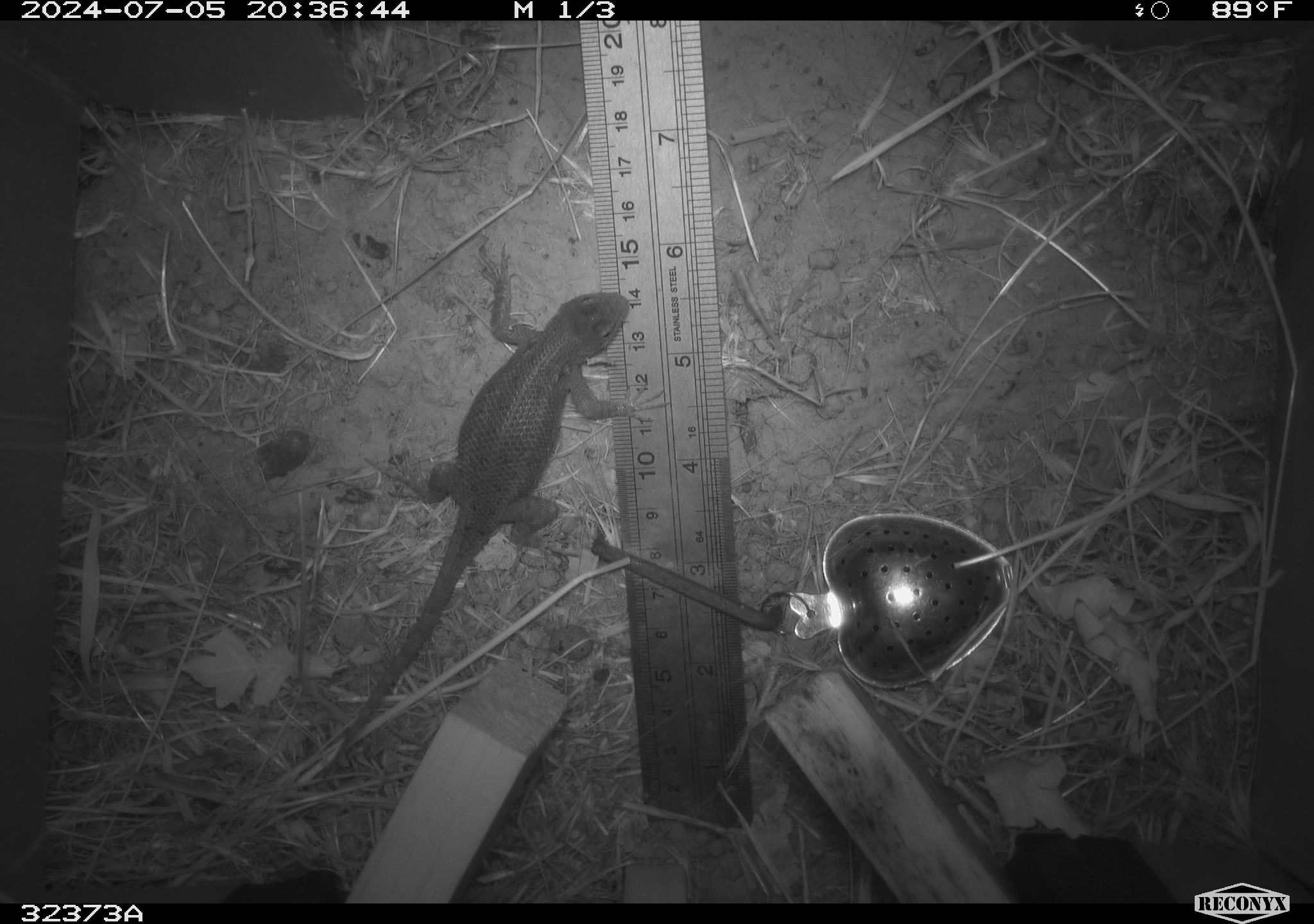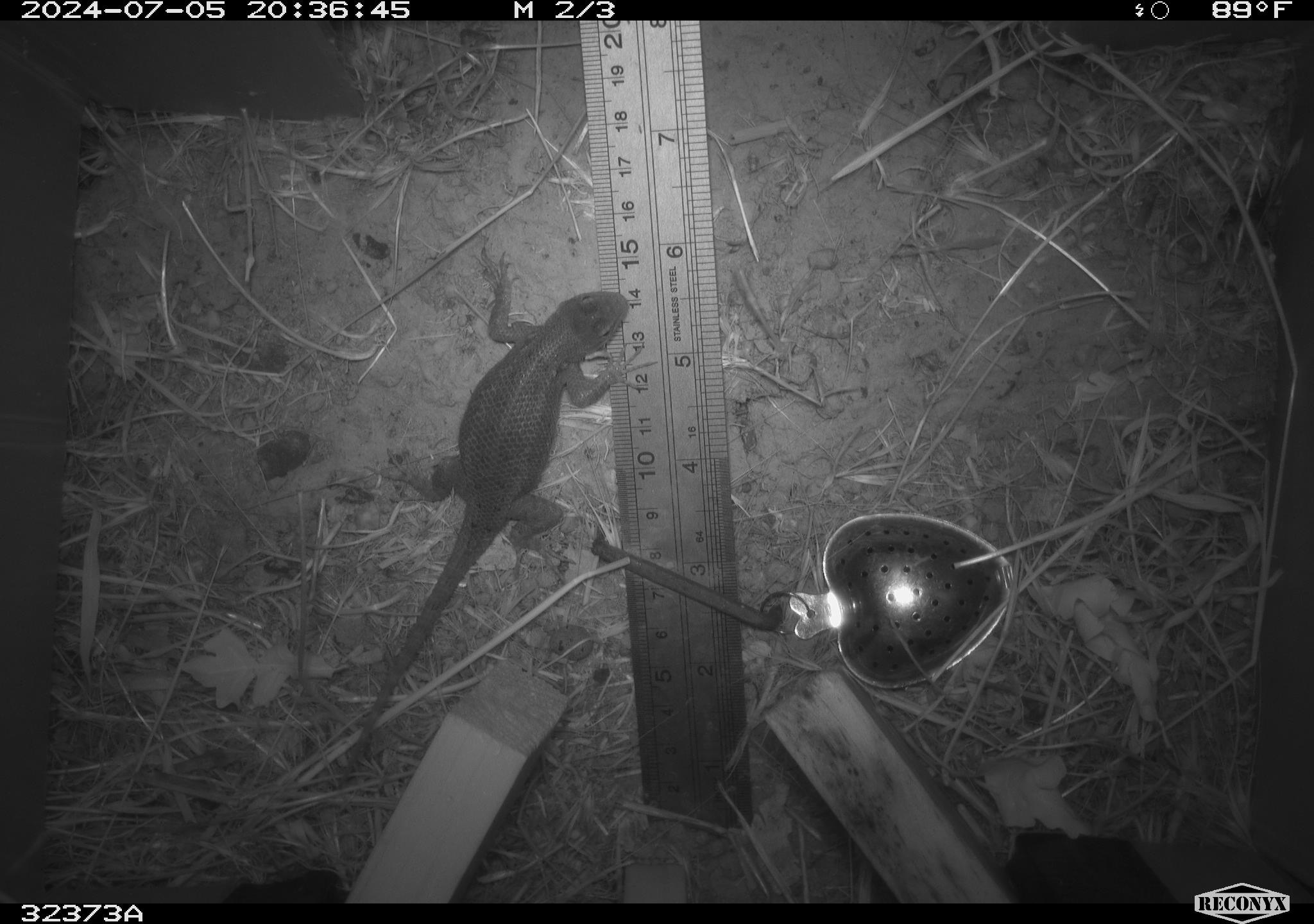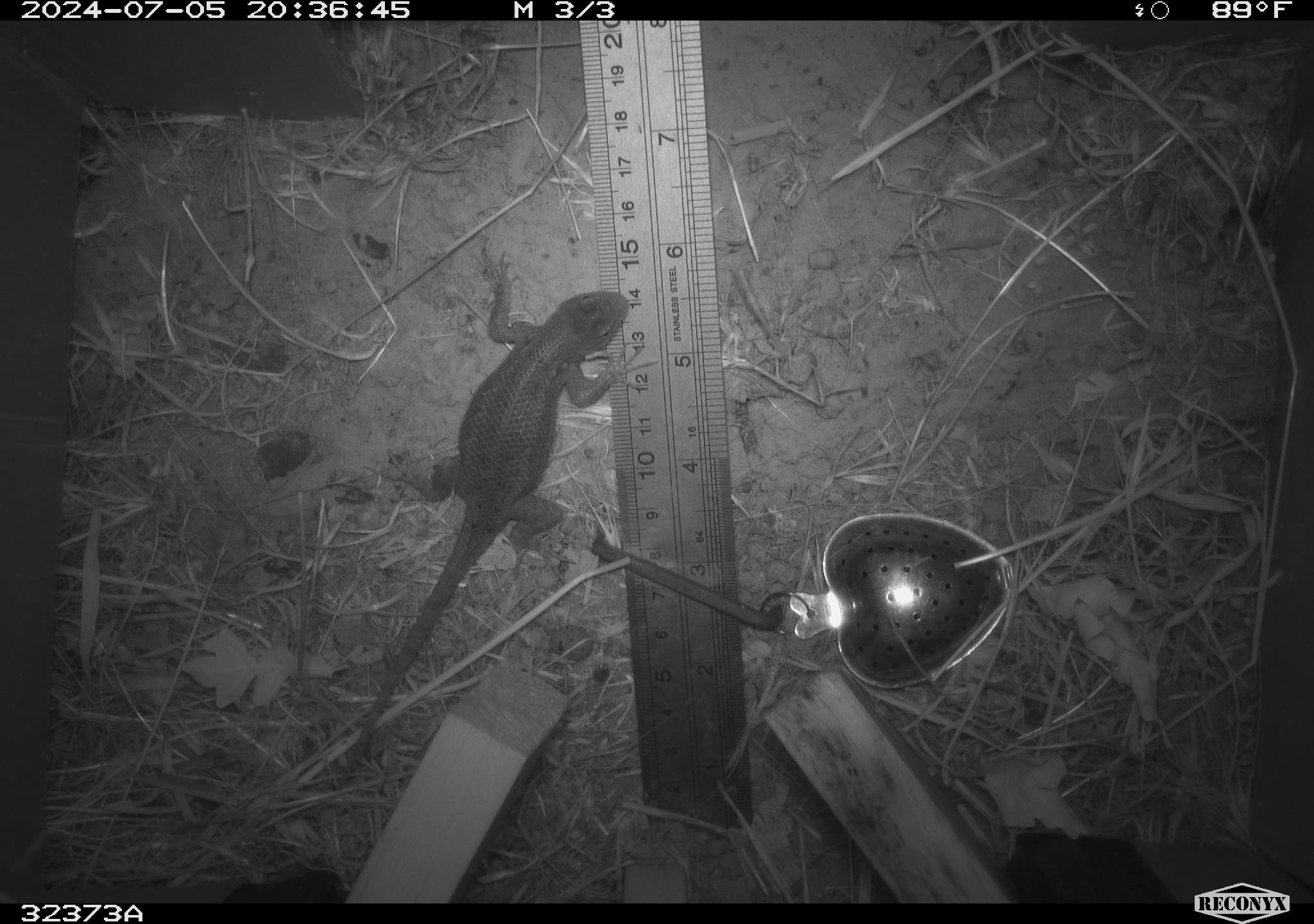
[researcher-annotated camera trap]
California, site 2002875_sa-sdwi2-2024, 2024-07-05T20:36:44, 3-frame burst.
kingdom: Animalia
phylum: Chordata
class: Reptilia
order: Squamata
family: Phrynosomatidae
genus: Sceloporus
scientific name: Sceloporus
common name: spiny lizards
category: sceloporus species